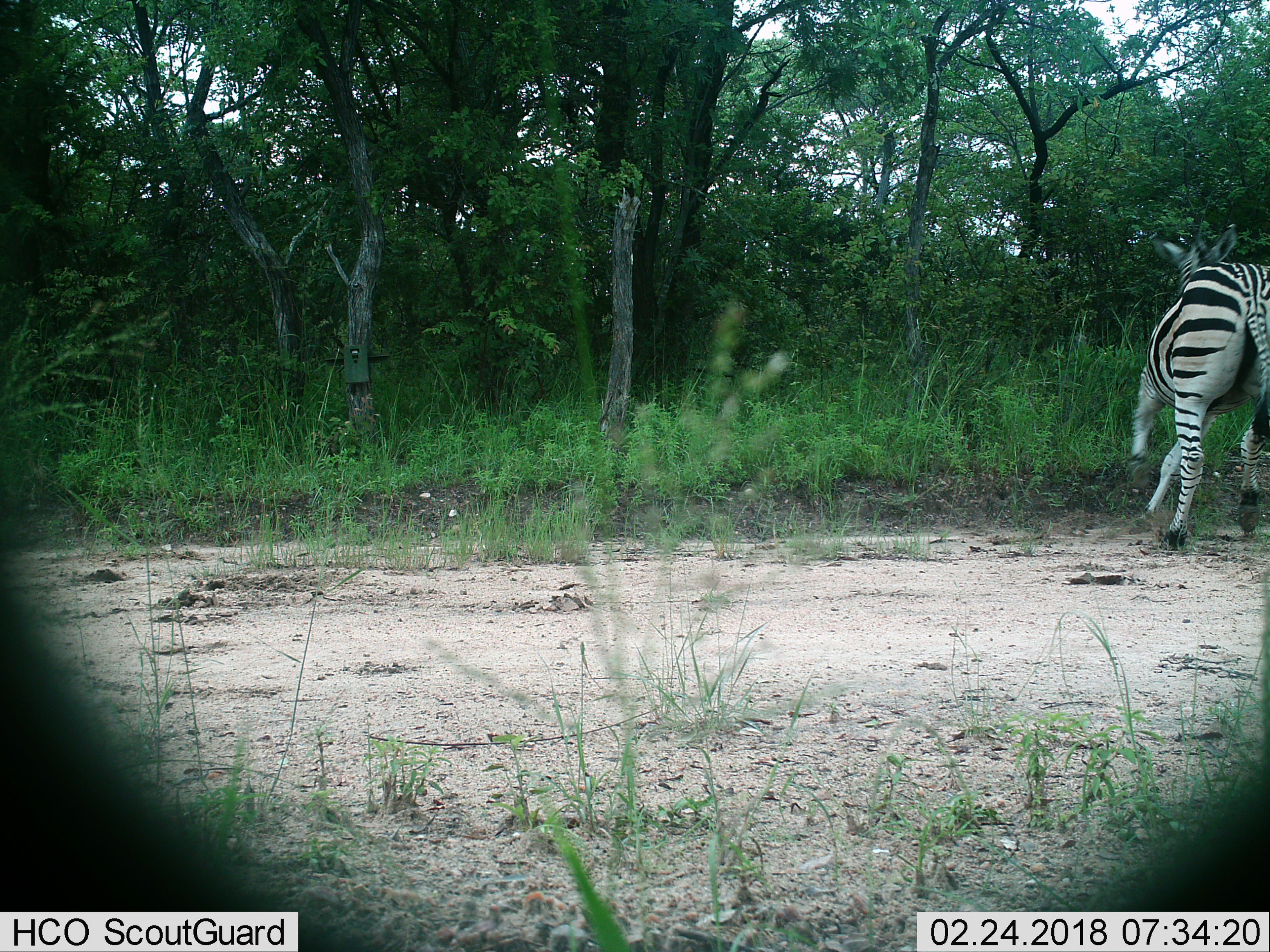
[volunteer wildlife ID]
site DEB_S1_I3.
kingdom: Animalia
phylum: Chordata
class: Mammalia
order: Perissodactyla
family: Equidae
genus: Equus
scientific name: Equus quagga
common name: plains zebra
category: zebraplains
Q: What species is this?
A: Zebraplains (plains zebra) (Equus quagga).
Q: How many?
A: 1.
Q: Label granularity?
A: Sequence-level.